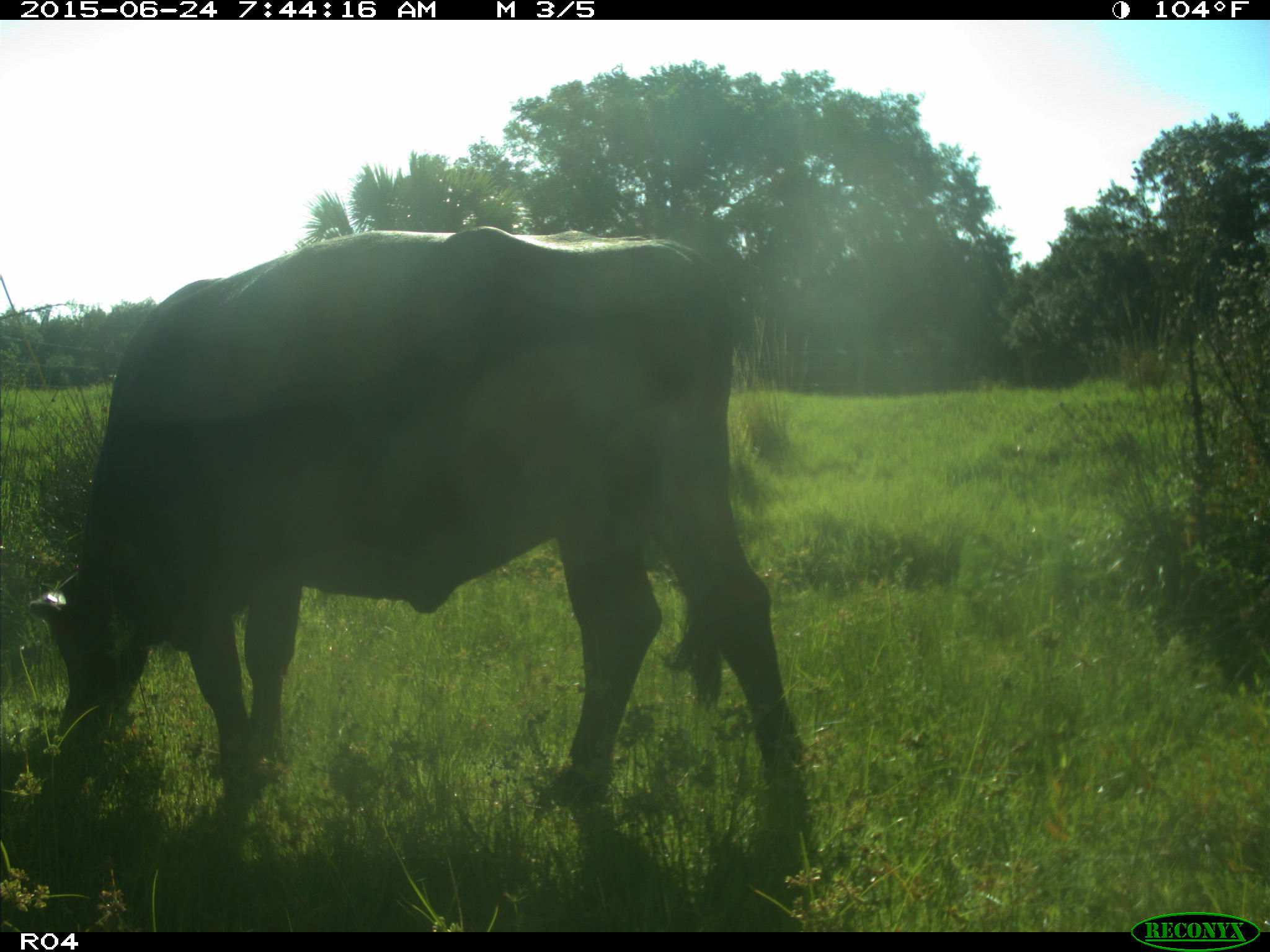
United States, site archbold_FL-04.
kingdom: Animalia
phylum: Chordata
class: Mammalia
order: Artiodactyla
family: Bovidae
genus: Bos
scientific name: Bos taurus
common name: domestic cow